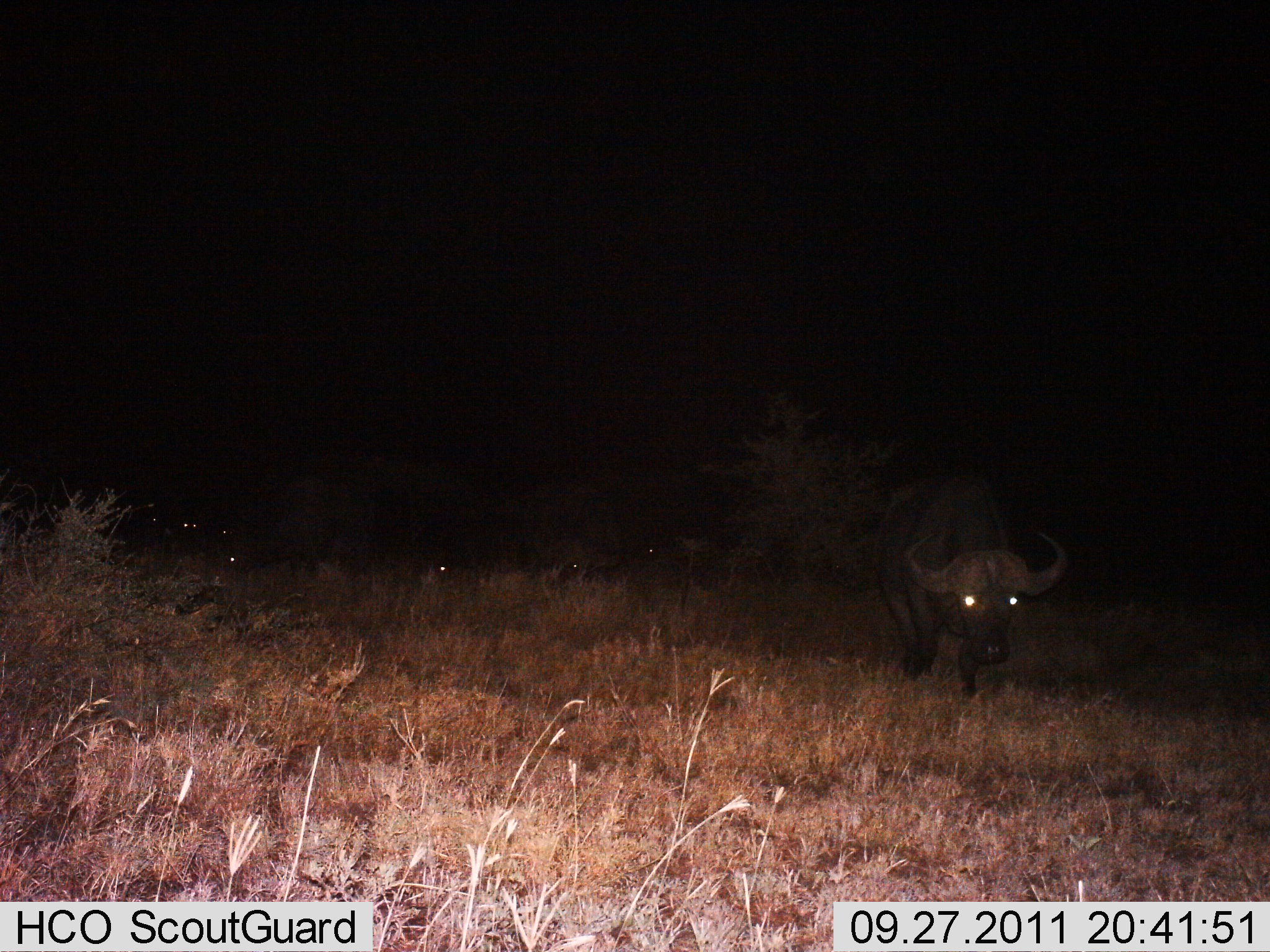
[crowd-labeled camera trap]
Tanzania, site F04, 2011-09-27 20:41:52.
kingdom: Animalia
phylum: Chordata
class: Mammalia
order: Artiodactyla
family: Bovidae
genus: Syncerus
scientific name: Syncerus caffer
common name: cape buffalo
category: buffalo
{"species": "buffalo (cape buffalo) (Syncerus caffer)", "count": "1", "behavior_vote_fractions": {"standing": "18%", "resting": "27%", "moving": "73%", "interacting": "0%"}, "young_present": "0%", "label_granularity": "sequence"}